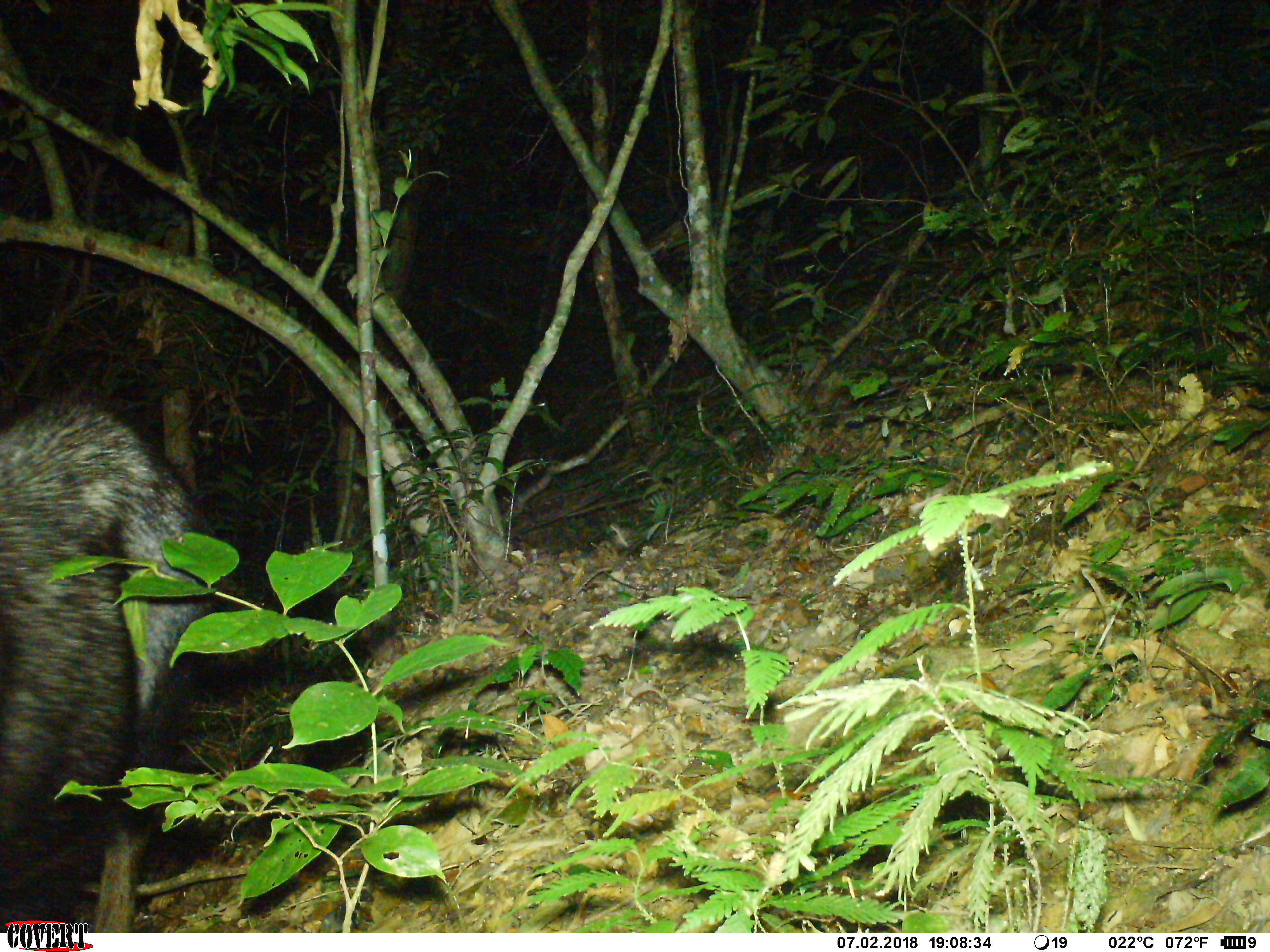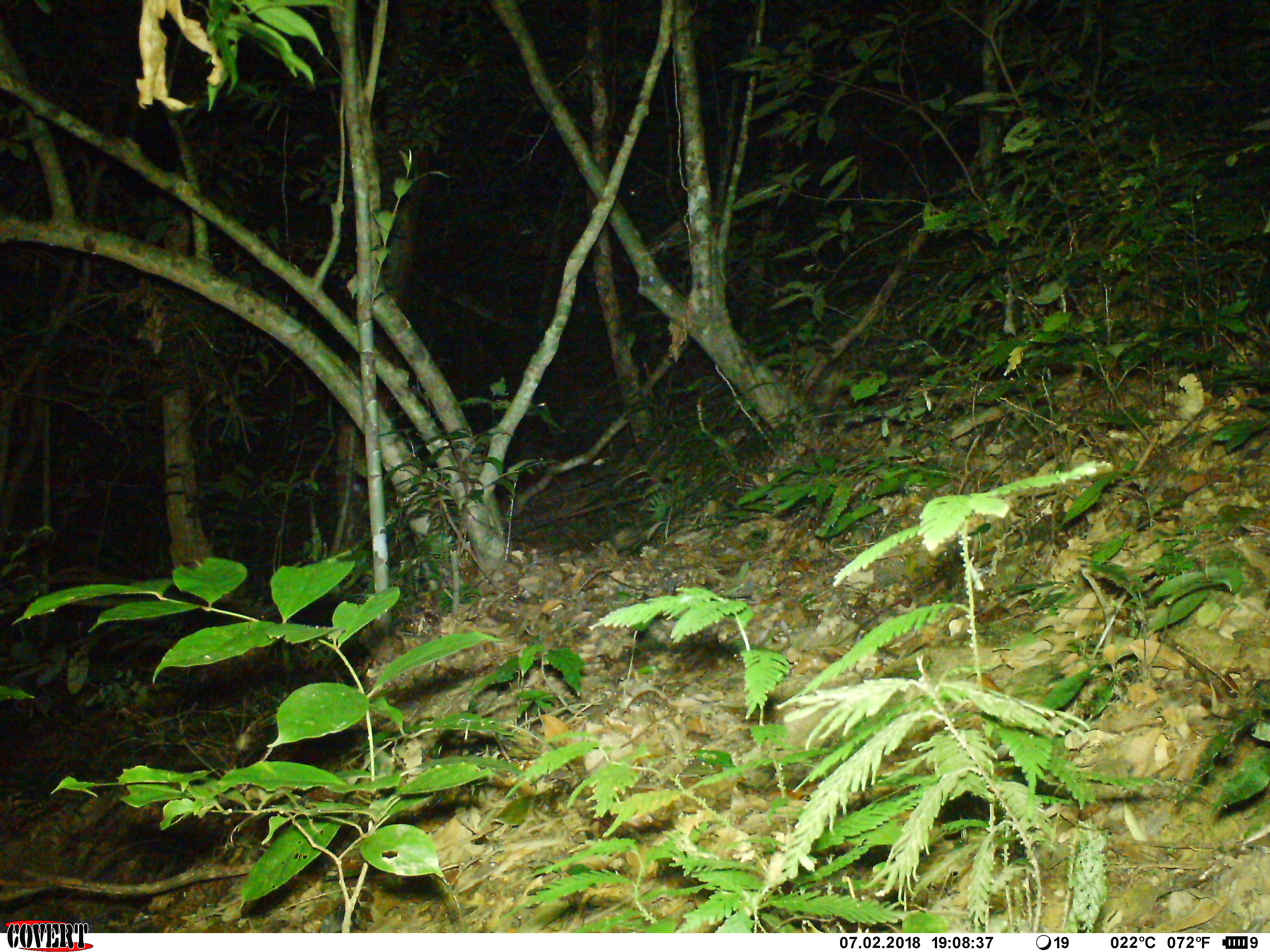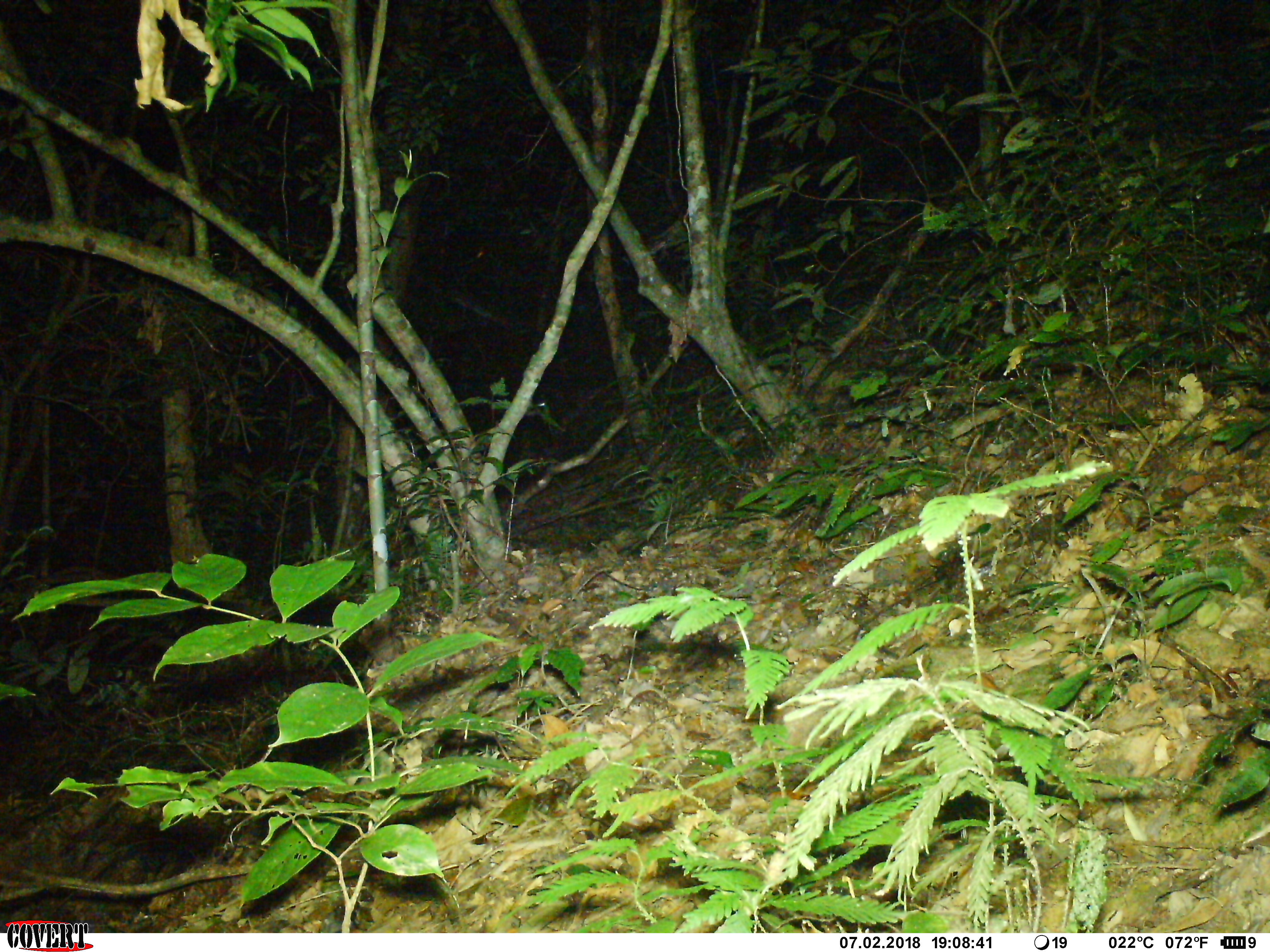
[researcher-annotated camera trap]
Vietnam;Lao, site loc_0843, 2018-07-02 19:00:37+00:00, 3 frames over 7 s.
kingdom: Animalia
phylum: Chordata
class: Mammalia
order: Artiodactyla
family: Bovidae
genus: Capricornis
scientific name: Capricornis sumatraensis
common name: chinese serow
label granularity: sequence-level